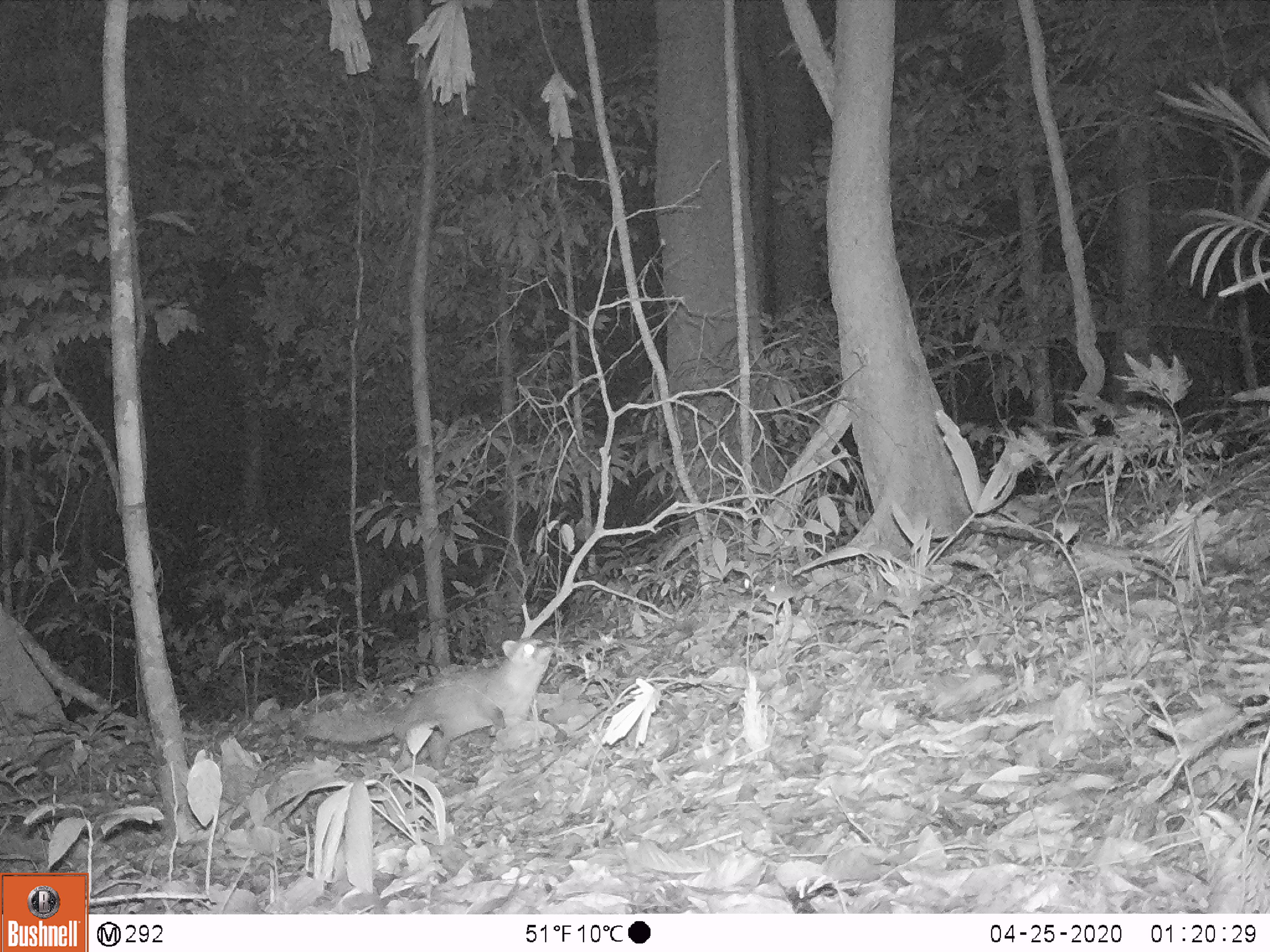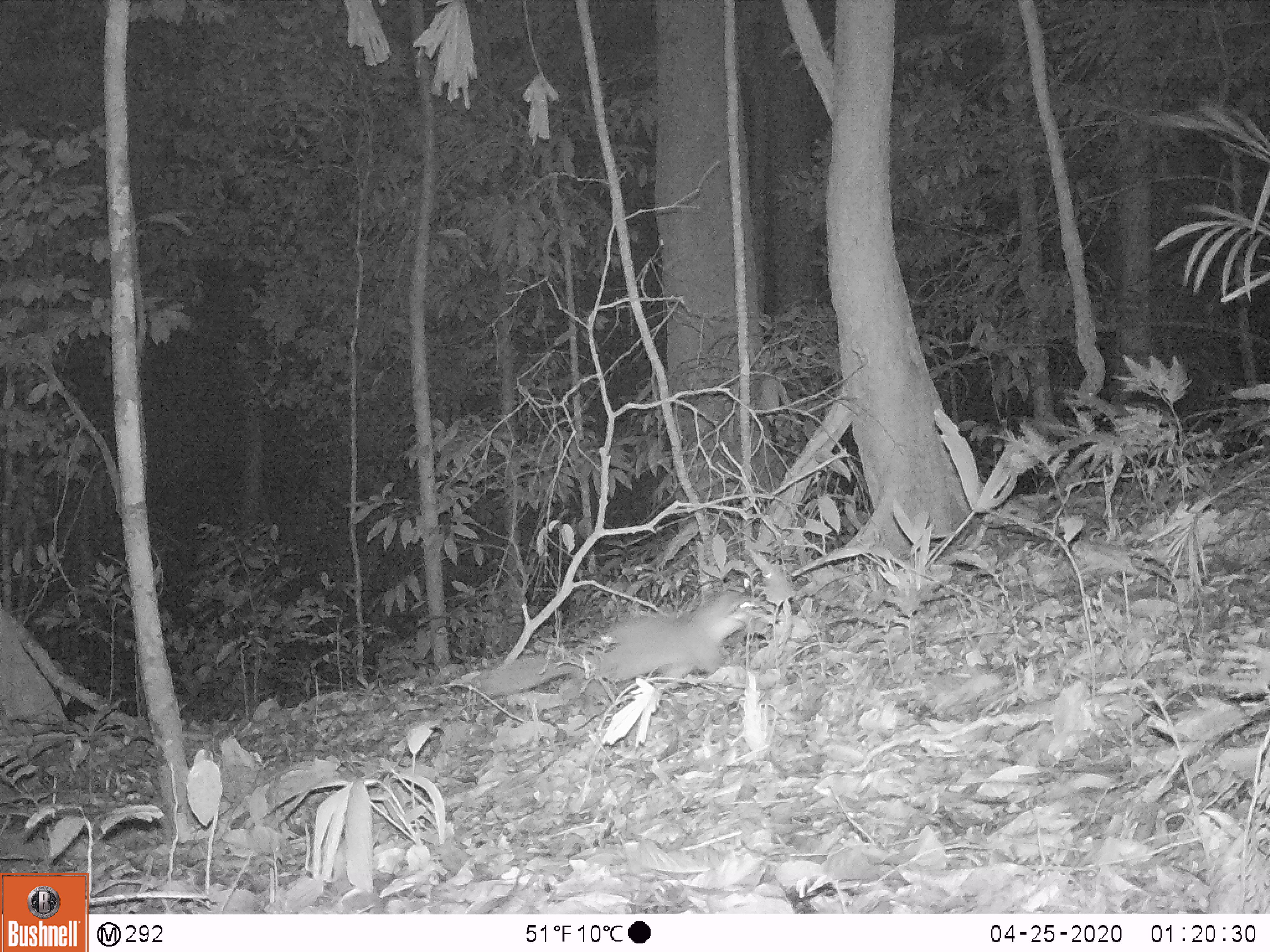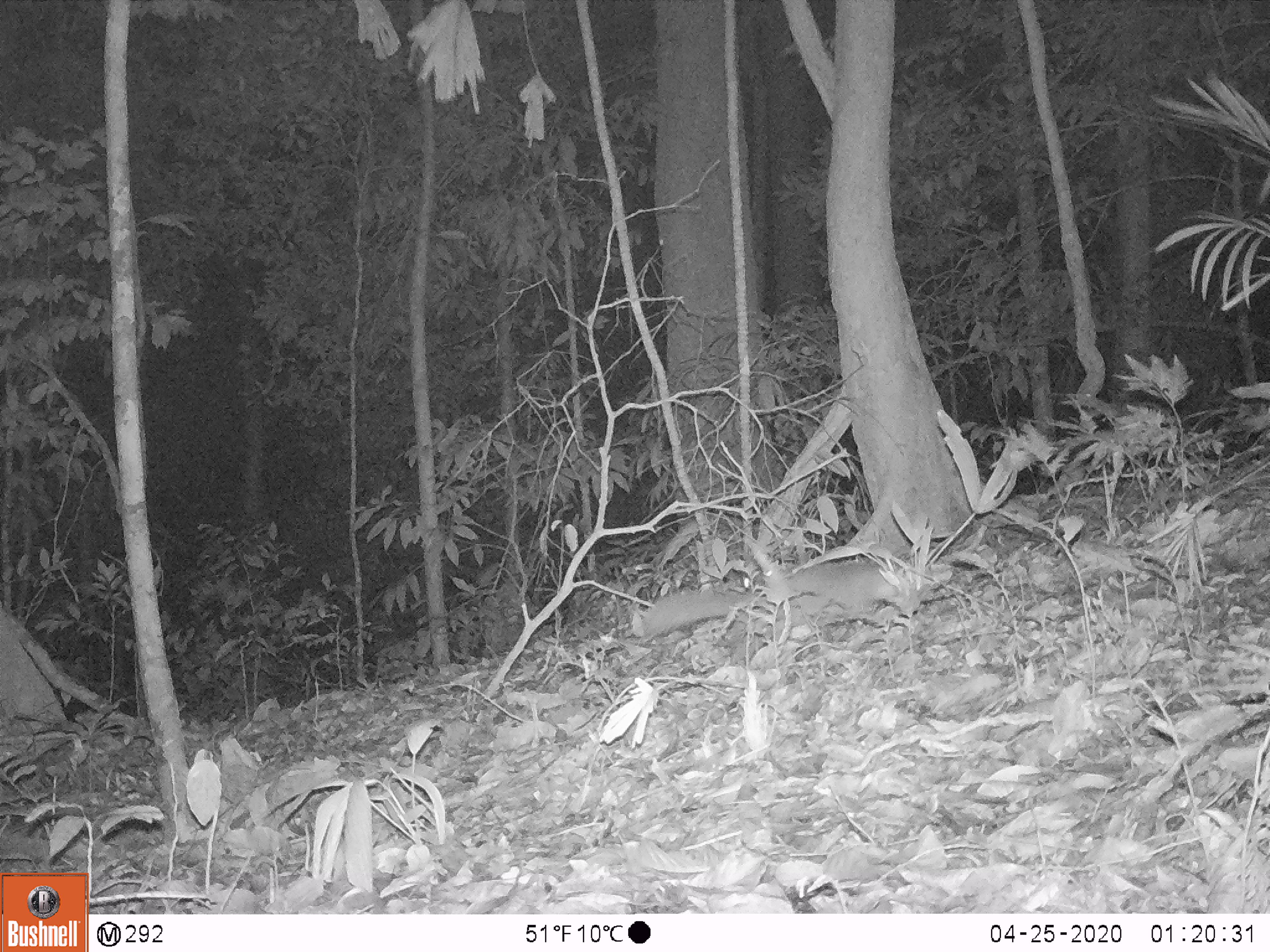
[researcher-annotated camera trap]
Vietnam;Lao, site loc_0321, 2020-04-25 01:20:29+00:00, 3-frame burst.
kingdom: Animalia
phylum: Chordata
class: Mammalia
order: Carnivora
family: Mustelidae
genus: Melogale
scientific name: Melogale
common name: ferret badger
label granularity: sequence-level